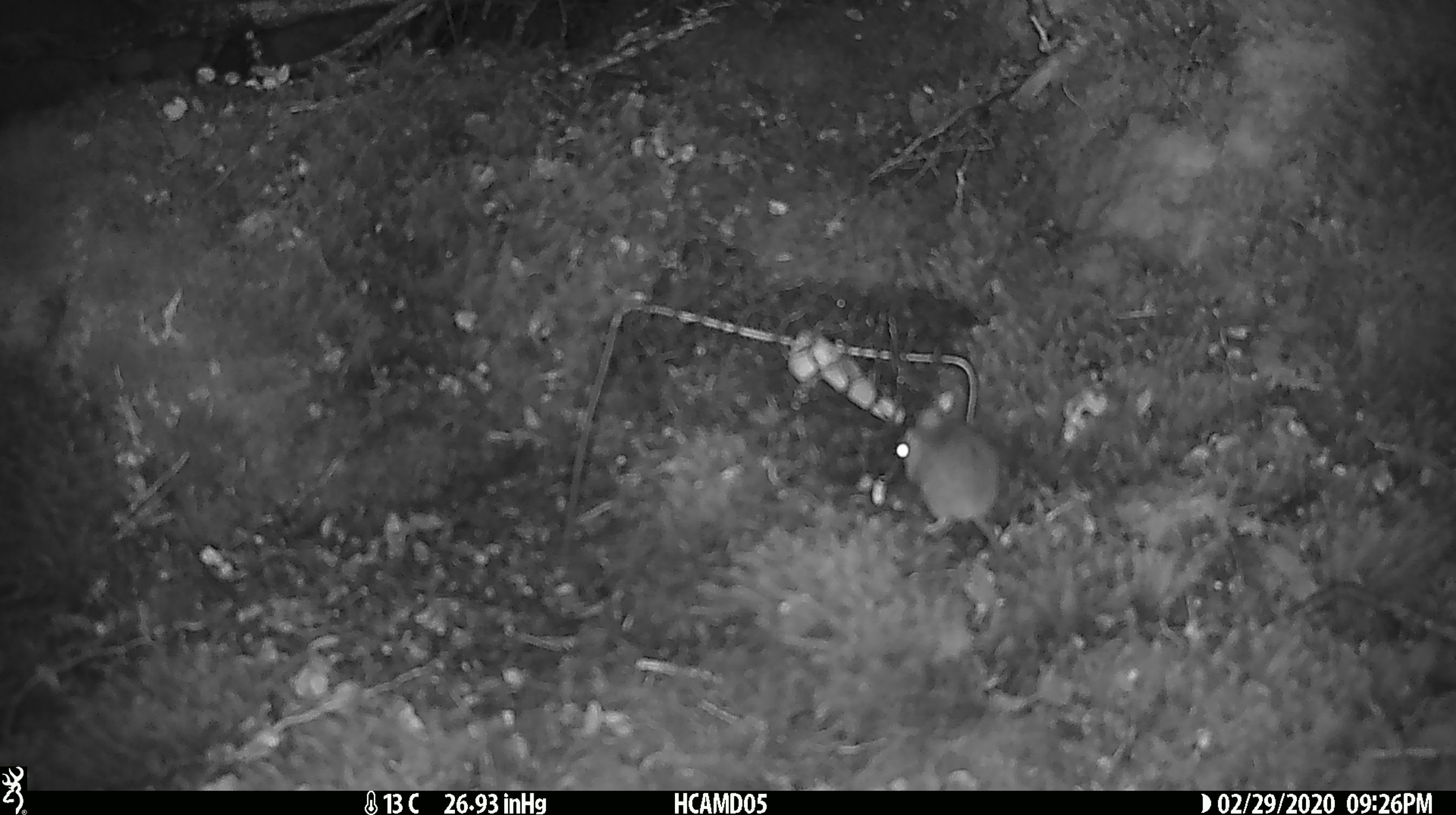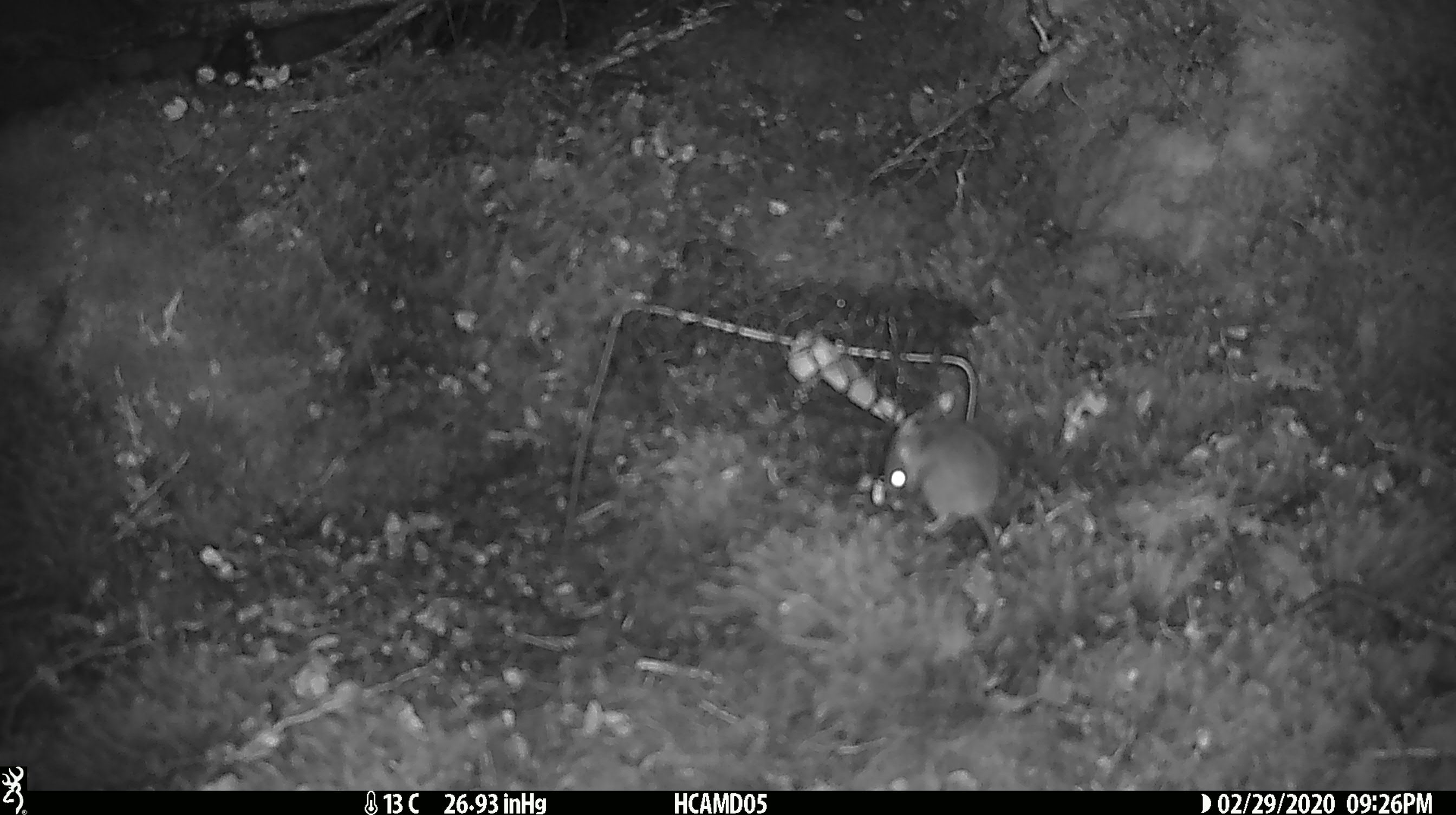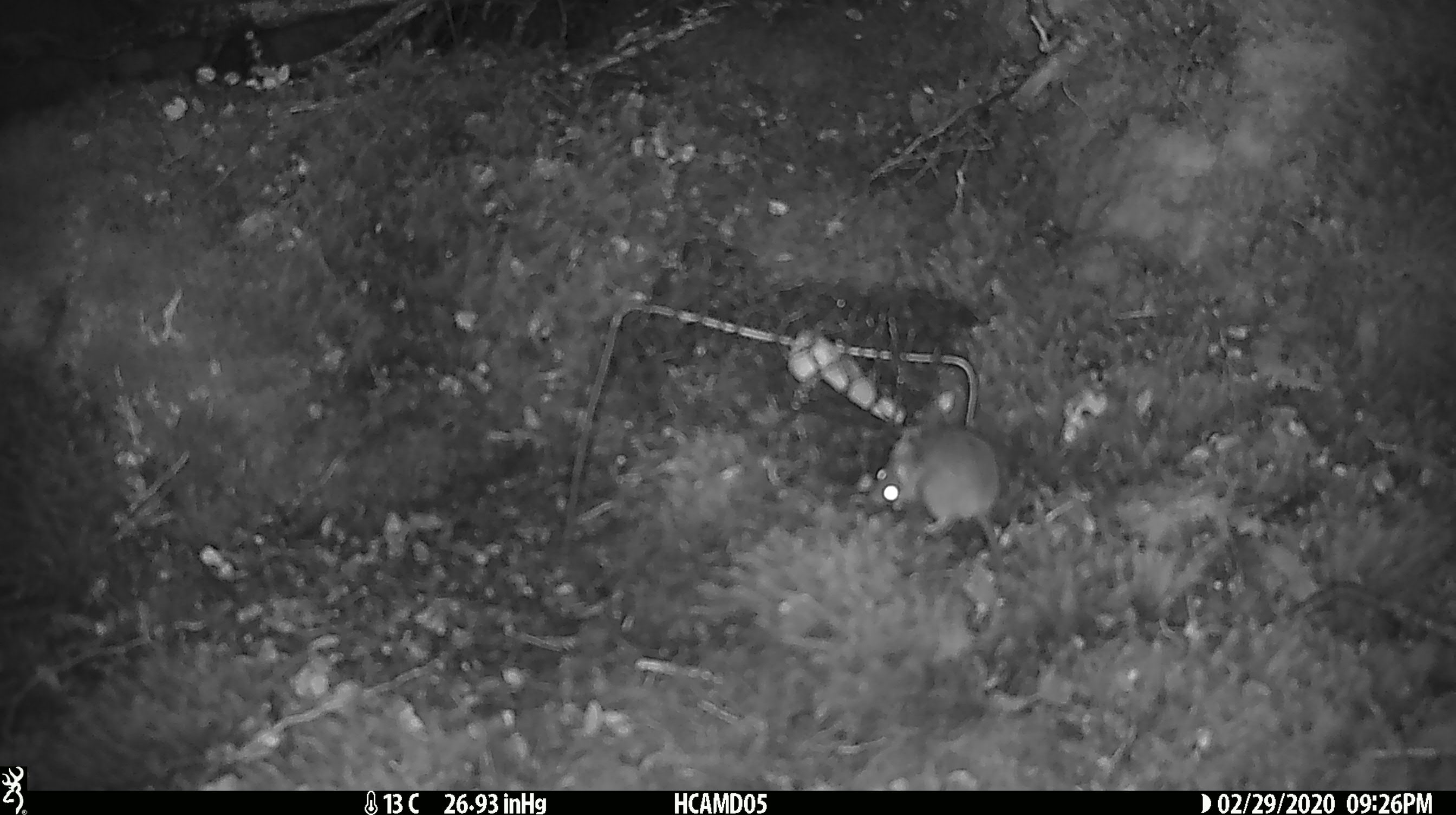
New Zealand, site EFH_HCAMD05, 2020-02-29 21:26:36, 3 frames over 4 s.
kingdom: Animalia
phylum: Chordata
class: Mammalia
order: Rodentia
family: Muridae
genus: Mus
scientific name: Mus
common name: mouse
Mouse (Mus).